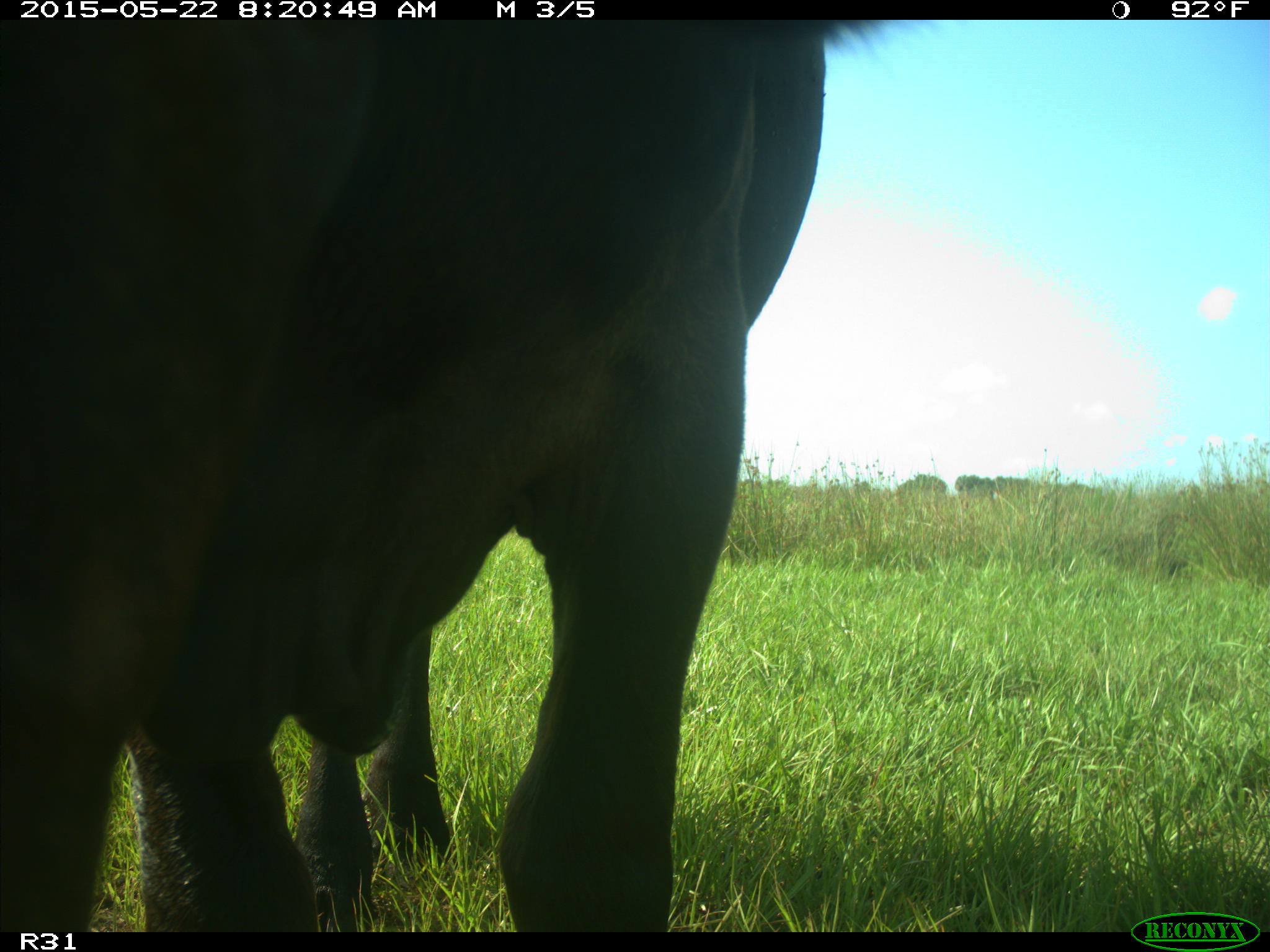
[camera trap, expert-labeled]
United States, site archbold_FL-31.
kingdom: Animalia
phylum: Chordata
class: Mammalia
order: Artiodactyla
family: Bovidae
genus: Bos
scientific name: Bos taurus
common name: domestic cow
Bos taurus (domestic cow).